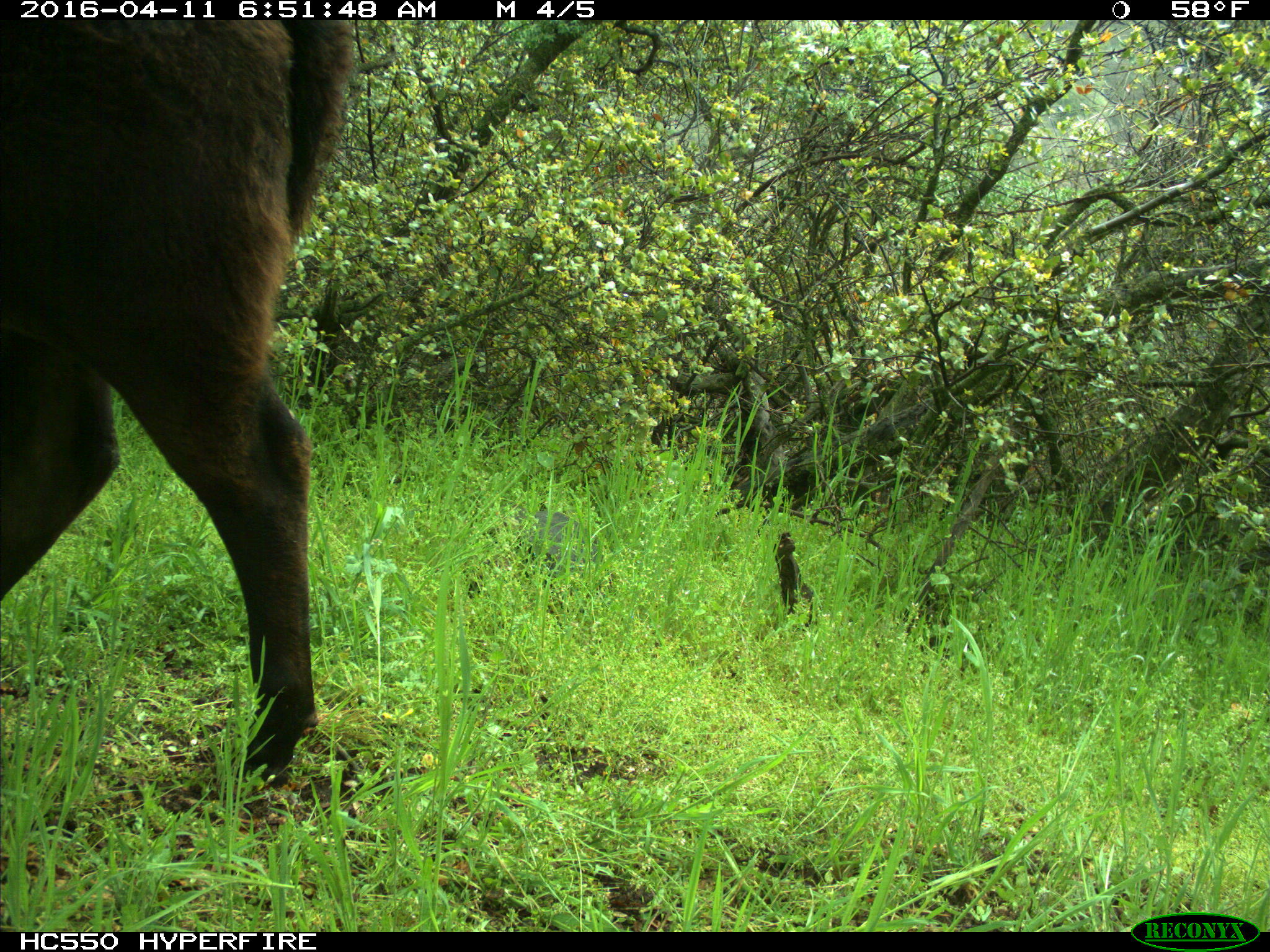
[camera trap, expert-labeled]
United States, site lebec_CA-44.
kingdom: Animalia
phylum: Chordata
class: Mammalia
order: Artiodactyla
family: Bovidae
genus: Bos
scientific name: Bos taurus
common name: domestic cow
Bos taurus (domestic cow).